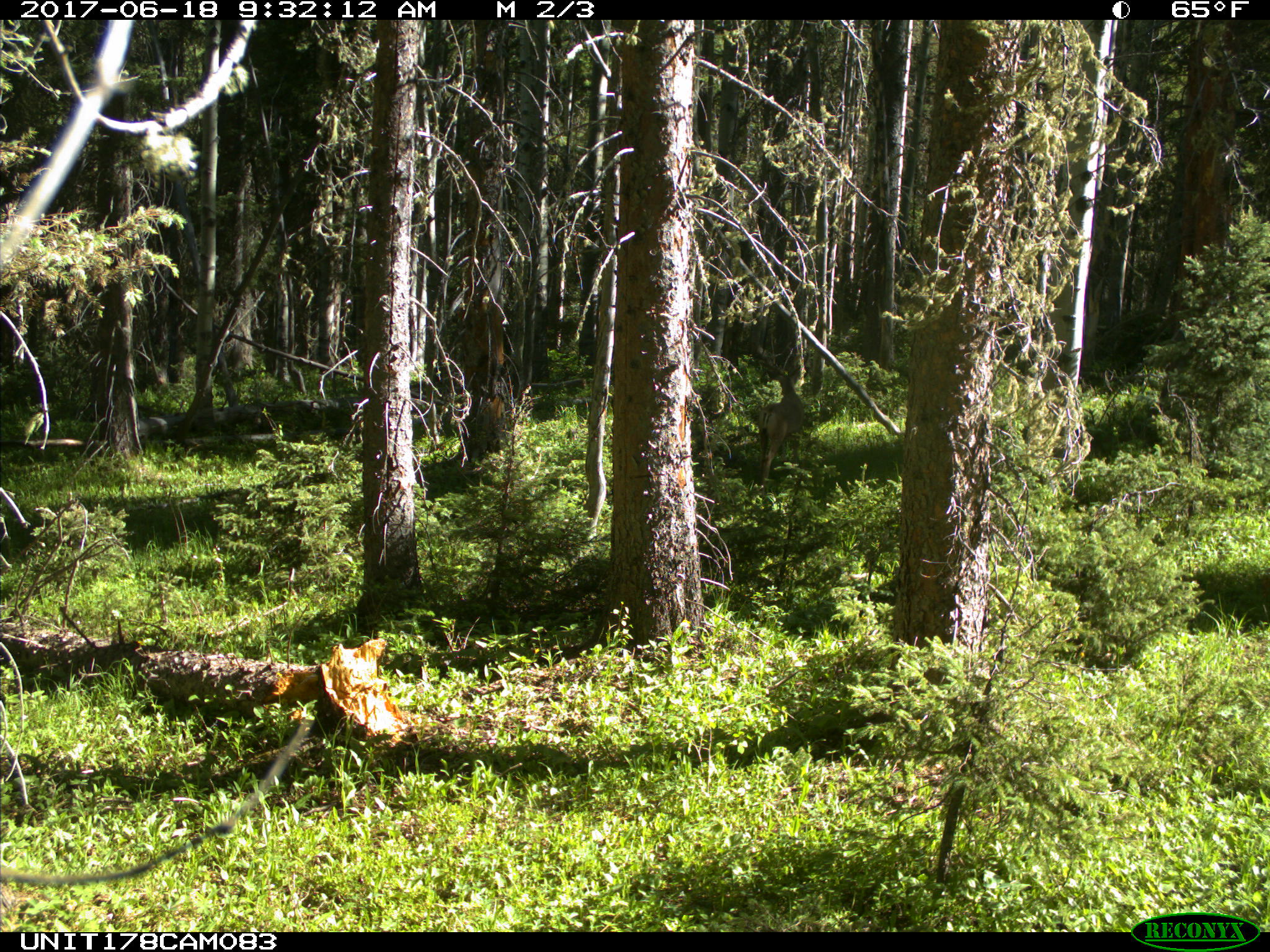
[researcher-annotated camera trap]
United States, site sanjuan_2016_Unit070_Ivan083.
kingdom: Animalia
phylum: Chordata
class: Mammalia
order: Artiodactyla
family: Cervidae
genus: Odocoileus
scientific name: Odocoileus hemionus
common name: mule deer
Odocoileus hemionus (mule deer).